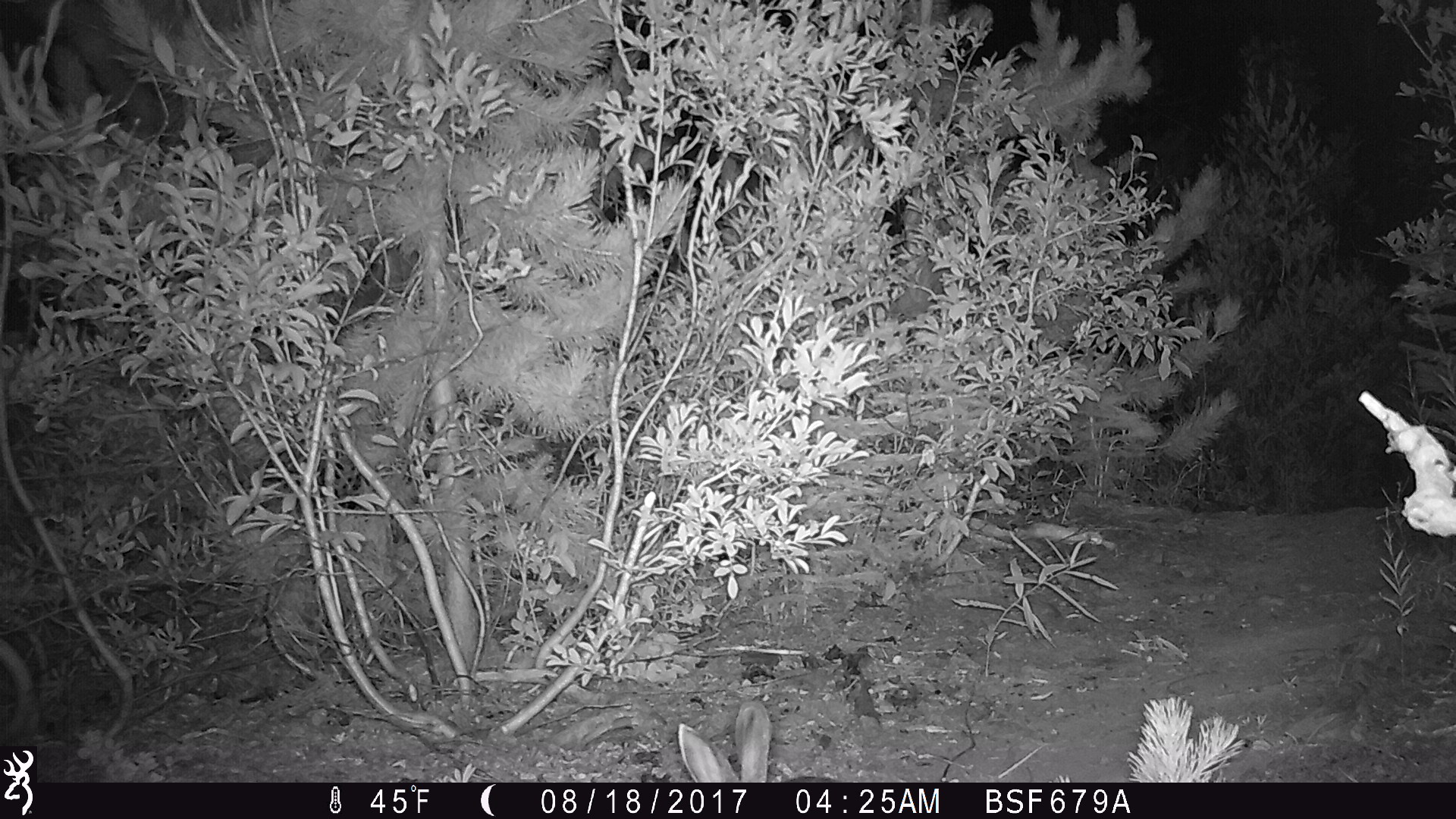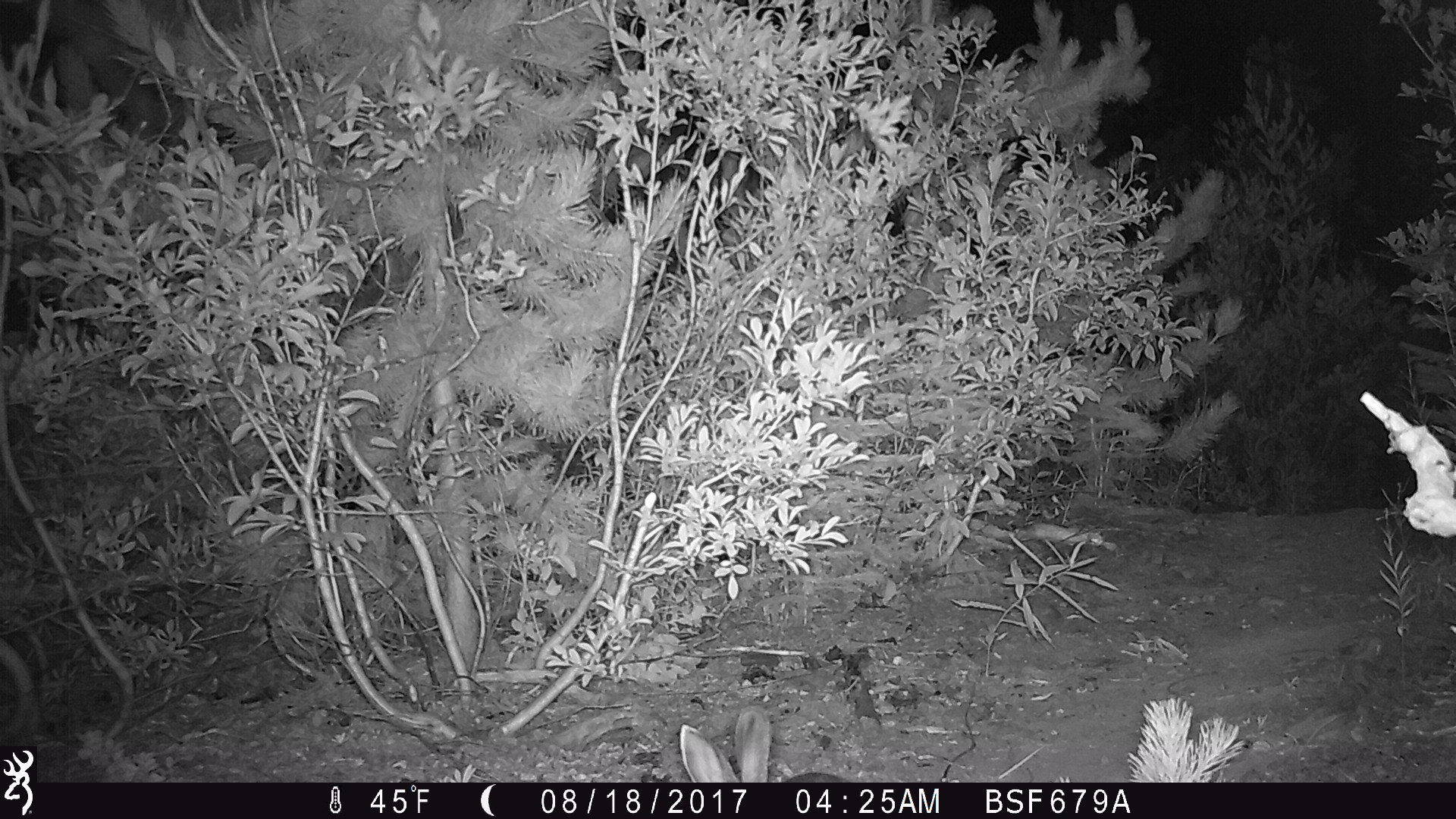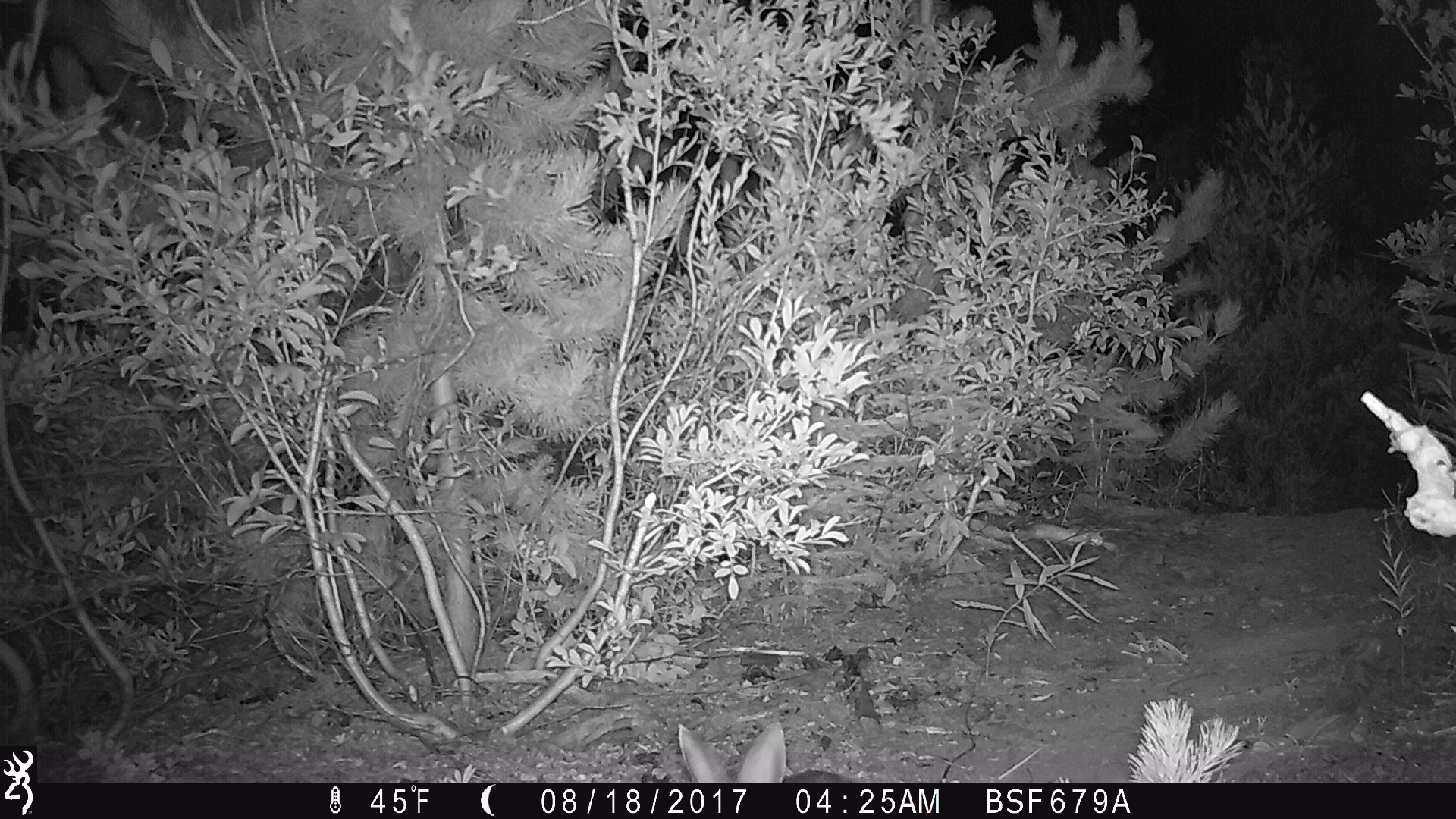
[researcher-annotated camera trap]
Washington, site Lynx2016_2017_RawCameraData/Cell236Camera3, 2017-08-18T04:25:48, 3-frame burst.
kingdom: Animalia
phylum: Chordata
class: Mammalia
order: Lagomorpha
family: Leporidae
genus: Lepus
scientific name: Lepus americanus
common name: snowshoe hare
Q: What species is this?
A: Lepus americanus (snowshoe hare).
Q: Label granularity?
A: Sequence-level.